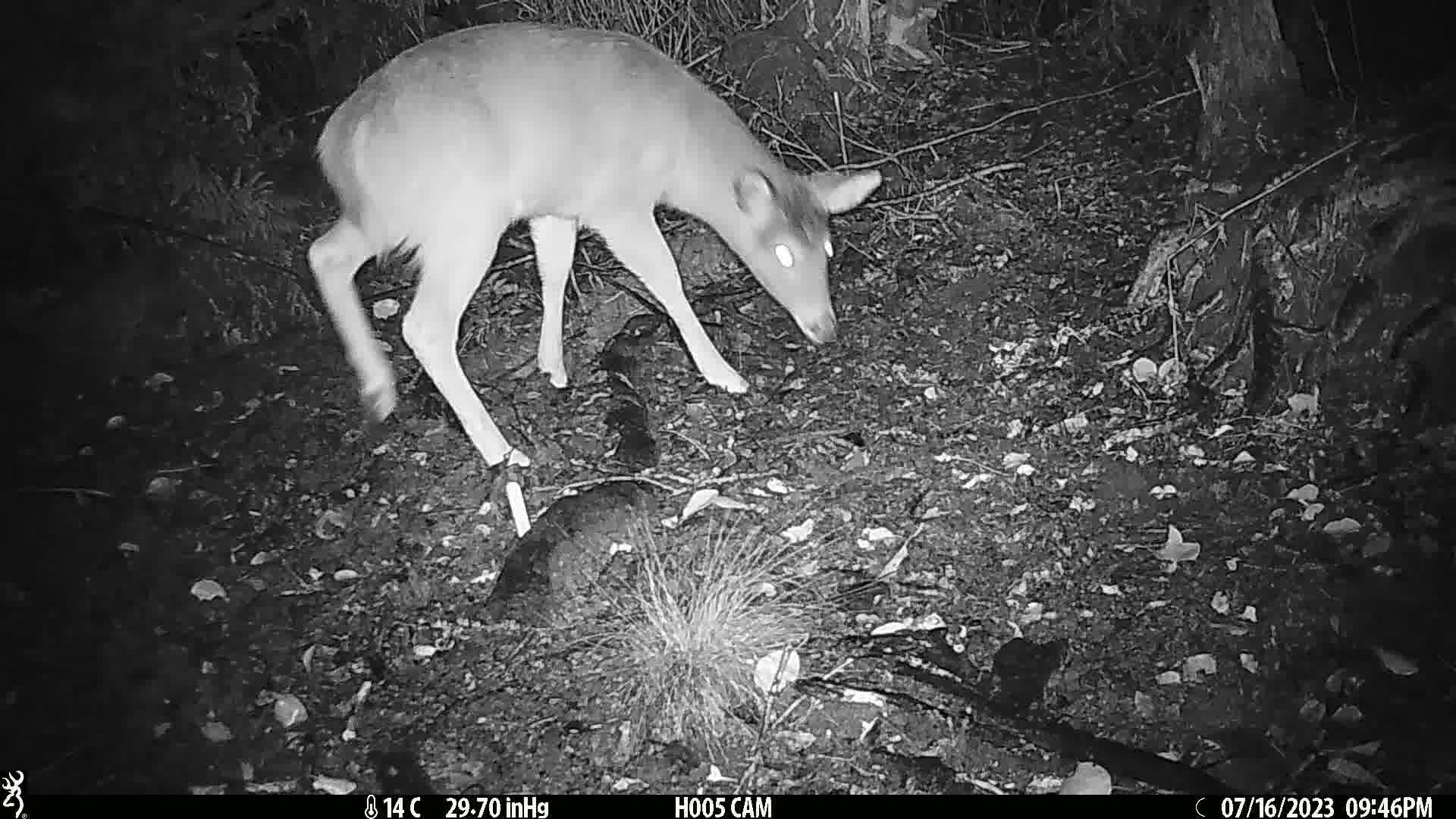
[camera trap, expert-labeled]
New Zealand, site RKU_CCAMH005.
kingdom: Animalia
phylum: Chordata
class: Mammalia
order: Artiodactyla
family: Cervidae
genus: Odocoileus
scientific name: Odocoileus virginianus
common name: white-tailed deer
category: white tailed deer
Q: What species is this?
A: White tailed deer (white-tailed deer) (Odocoileus virginianus).